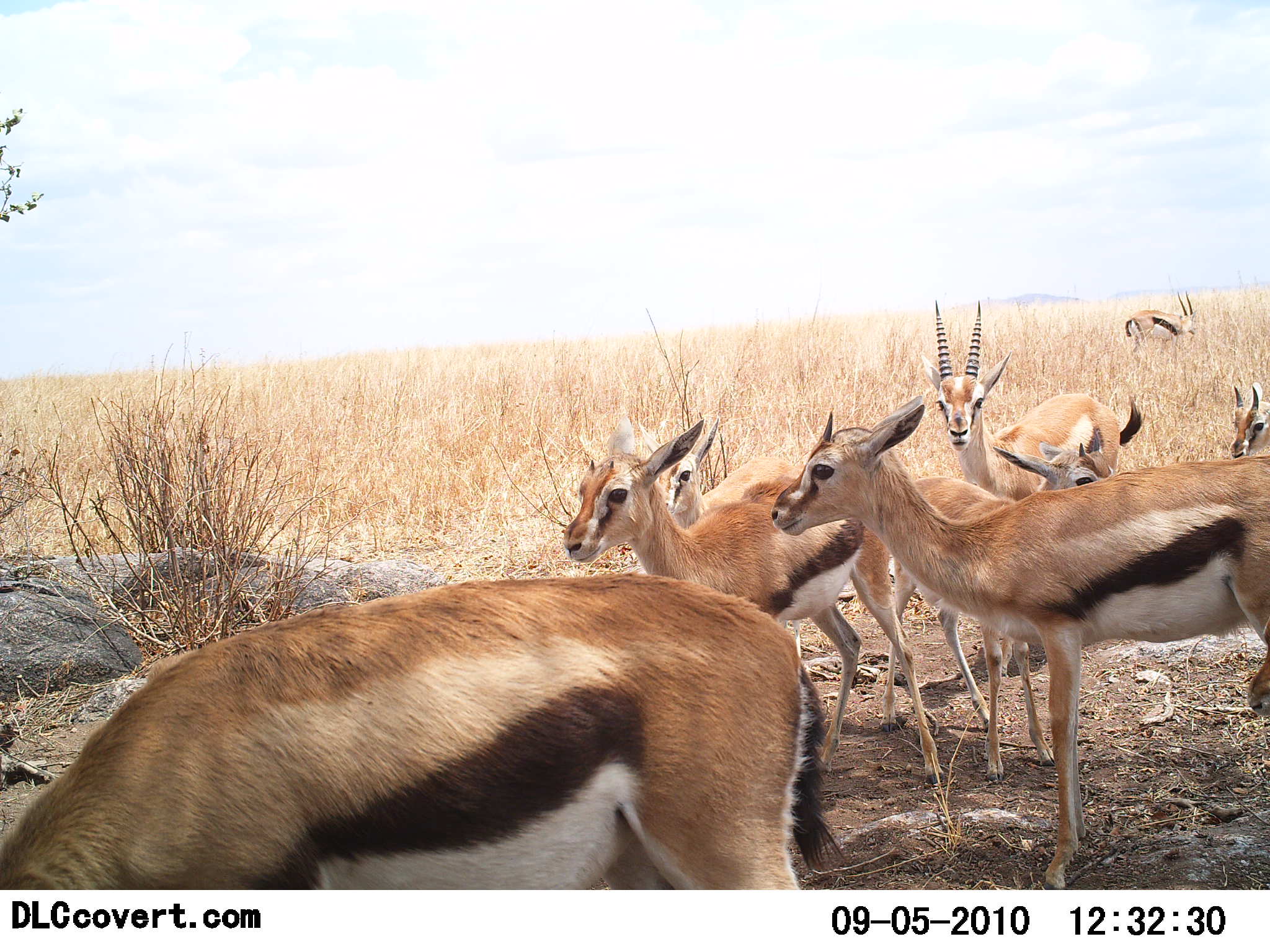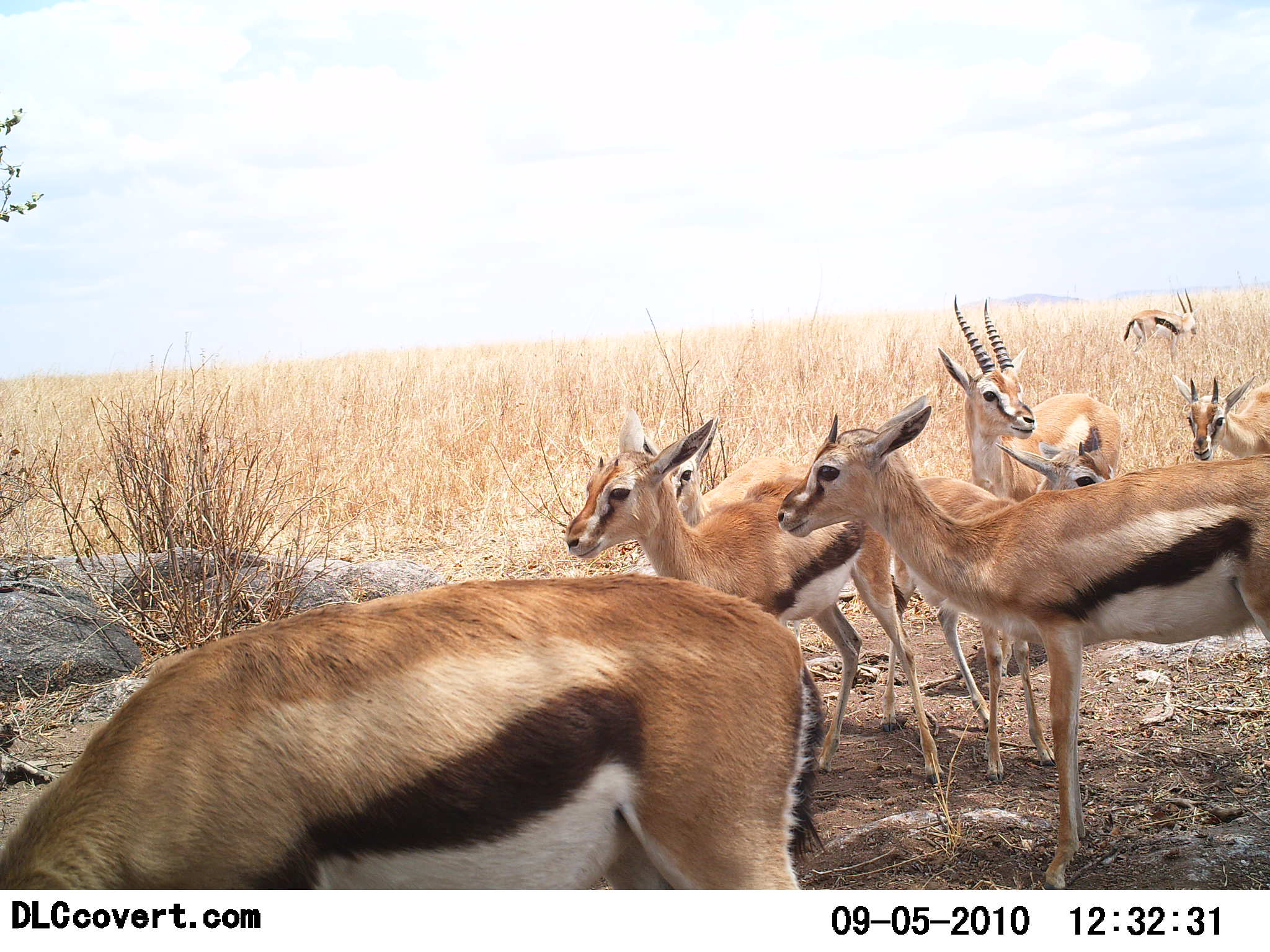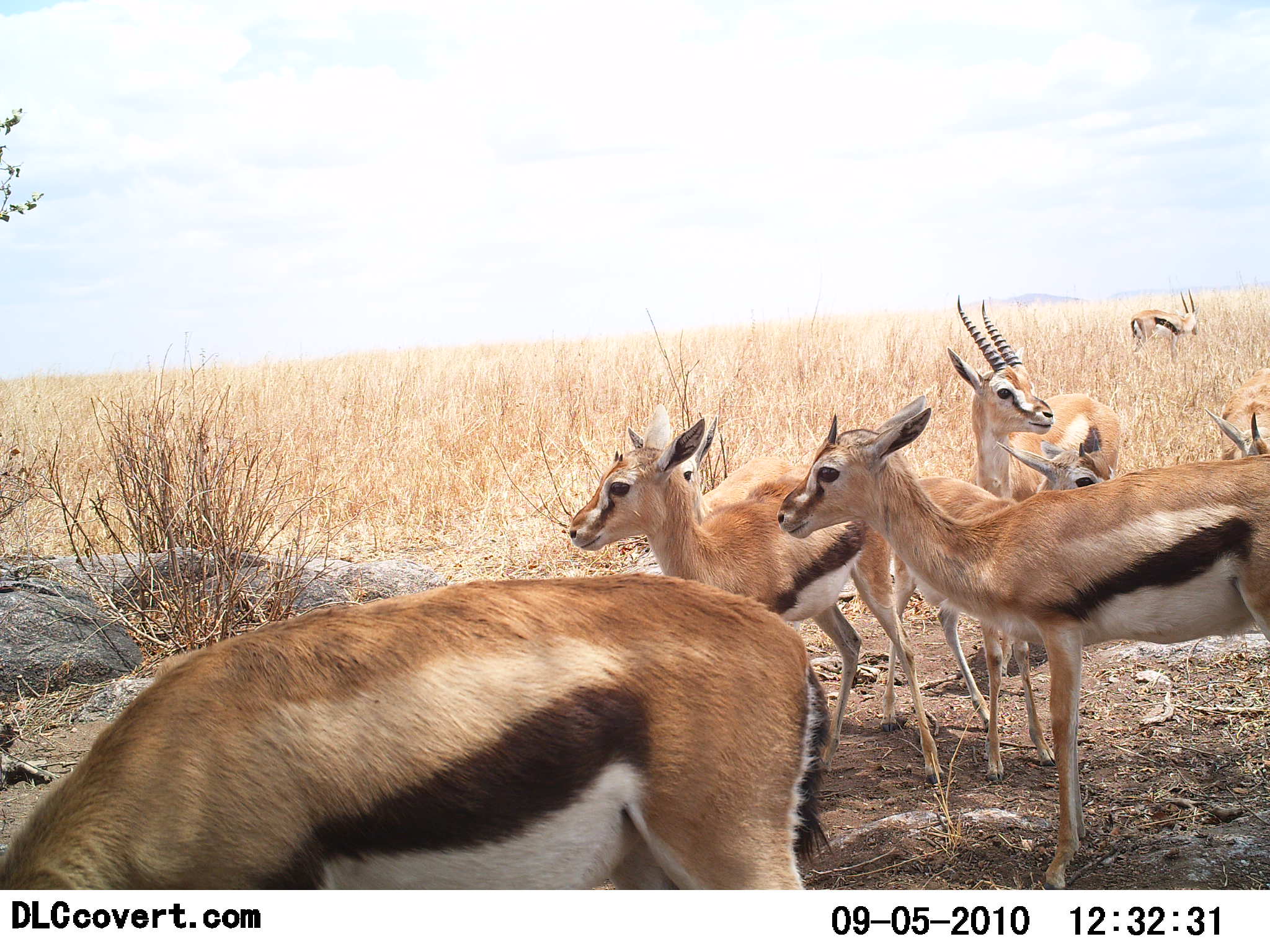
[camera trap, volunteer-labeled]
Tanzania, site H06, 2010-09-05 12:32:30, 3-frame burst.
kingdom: Animalia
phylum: Chordata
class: Mammalia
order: Artiodactyla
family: Bovidae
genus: Eudorcas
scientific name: Eudorcas thomsonii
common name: thomson's gazelle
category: gazellethomsons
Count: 8.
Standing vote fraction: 87%.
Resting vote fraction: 0%.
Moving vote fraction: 0%.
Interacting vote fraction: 13%.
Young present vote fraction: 7%.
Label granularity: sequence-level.